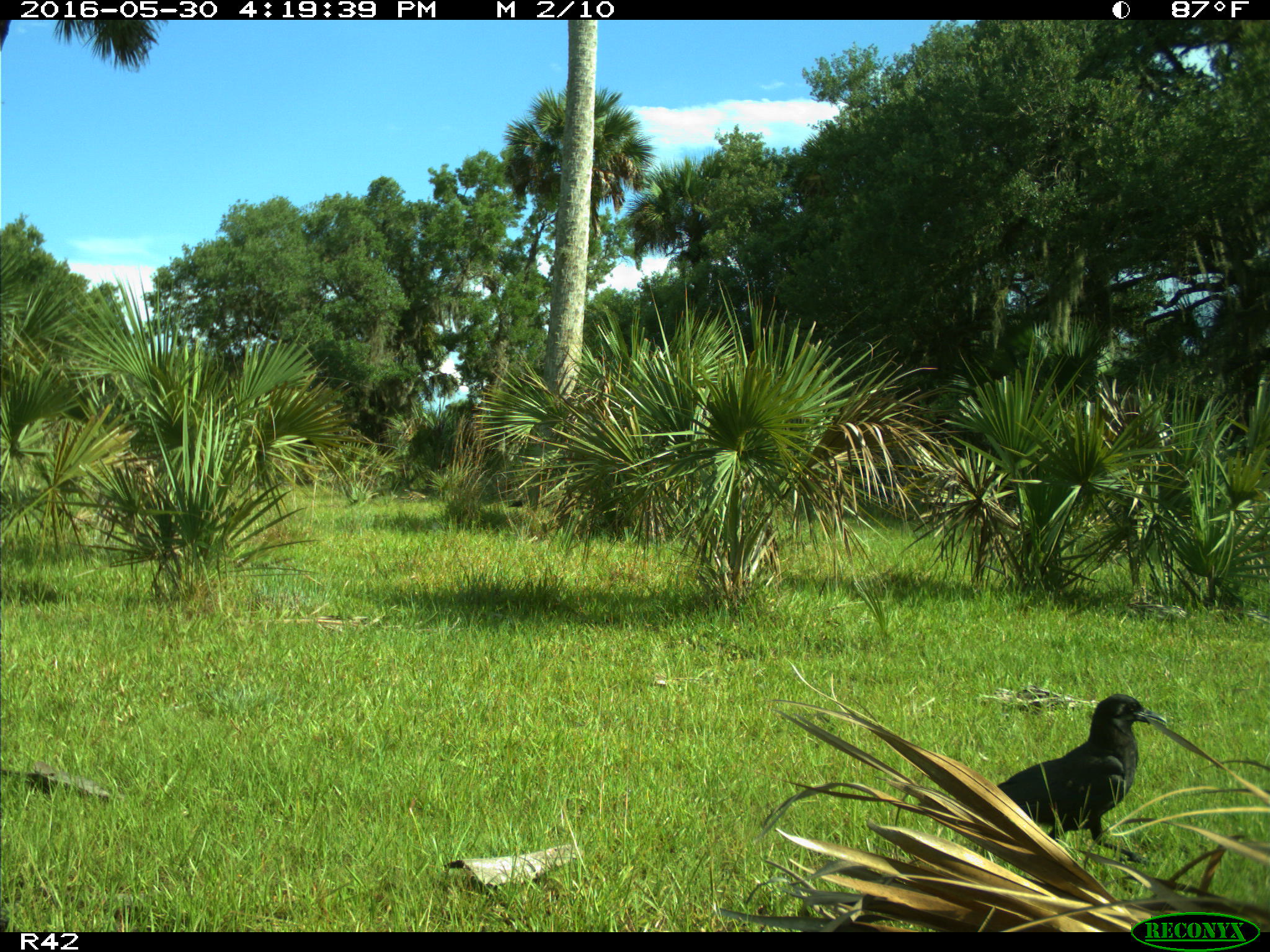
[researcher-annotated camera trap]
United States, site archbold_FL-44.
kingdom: Animalia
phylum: Chordata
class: Aves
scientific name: Aves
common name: birds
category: unidentified bird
Unidentified bird (birds) (Aves).